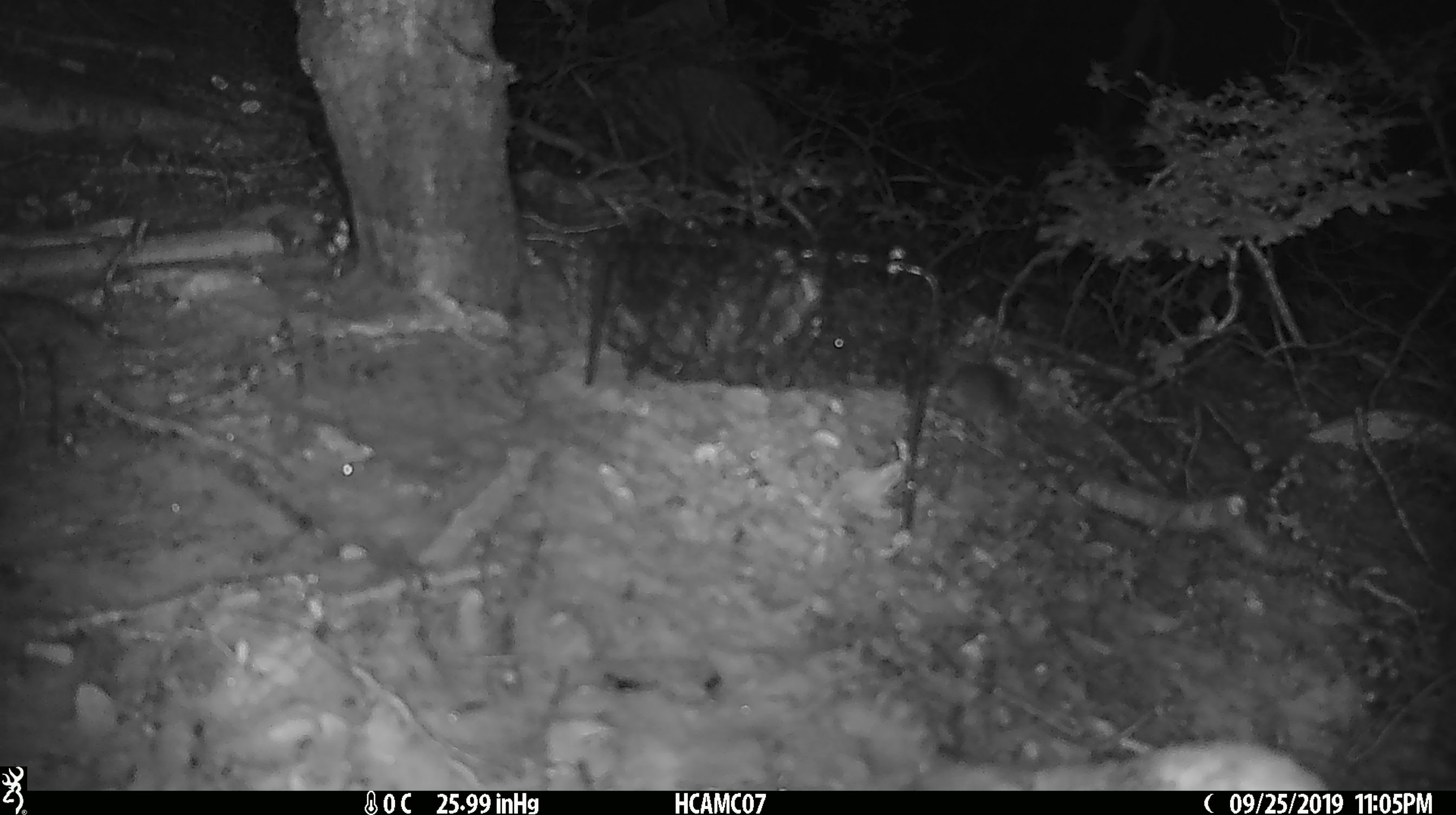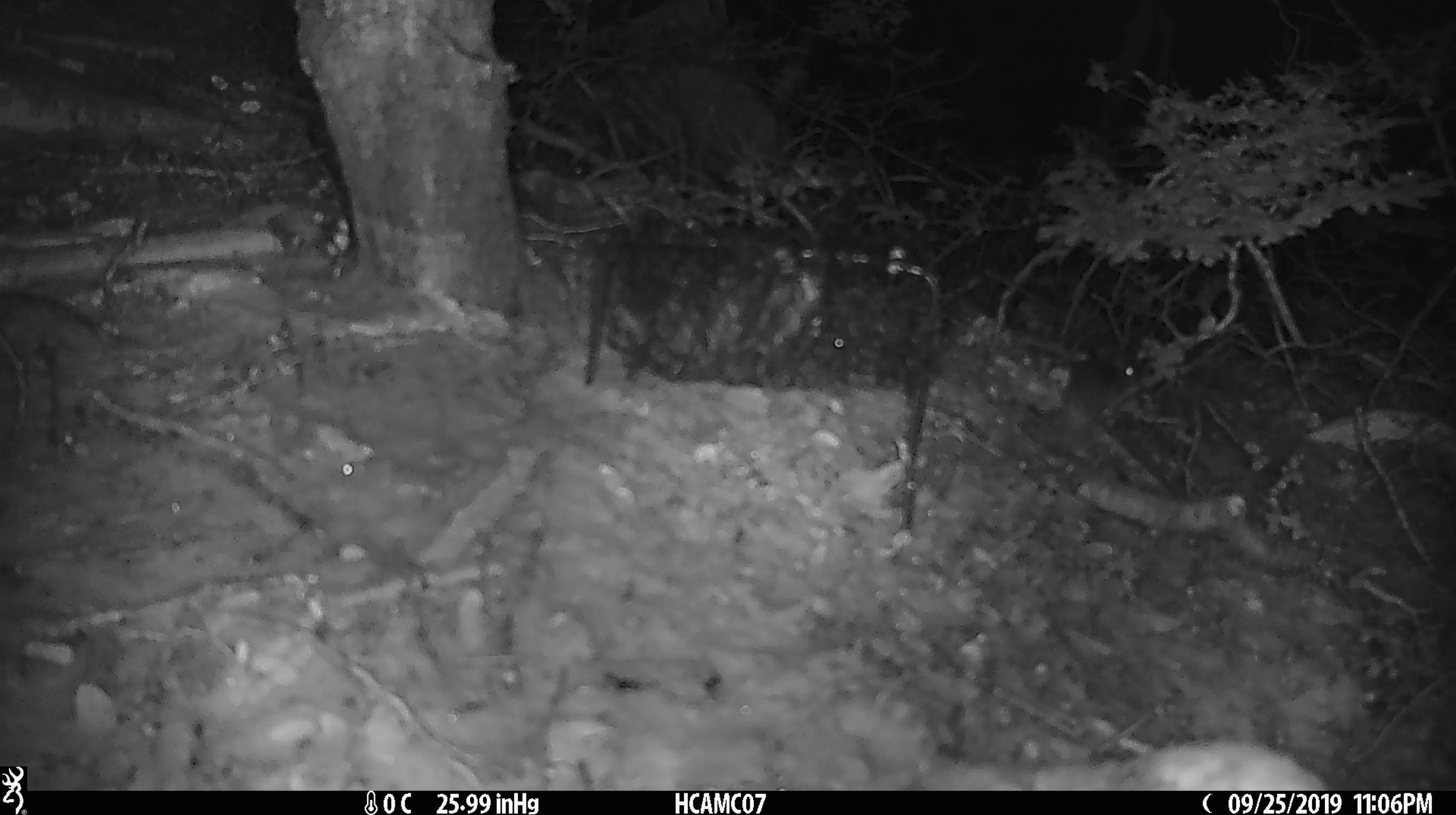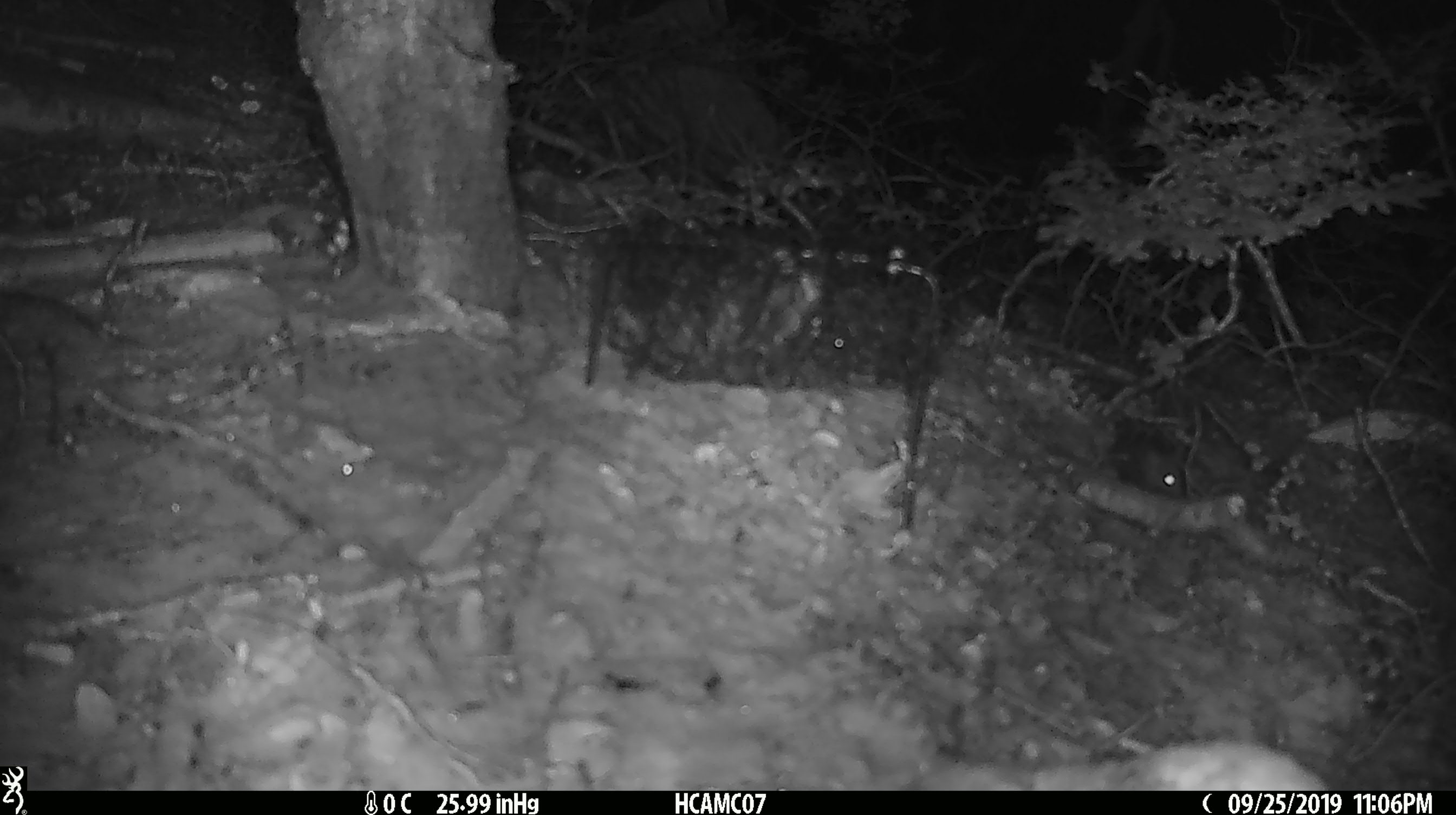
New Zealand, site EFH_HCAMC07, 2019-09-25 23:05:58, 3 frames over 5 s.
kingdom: Animalia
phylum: Chordata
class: Mammalia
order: Rodentia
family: Muridae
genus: Mus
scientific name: Mus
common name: mouse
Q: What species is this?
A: Mouse (Mus).